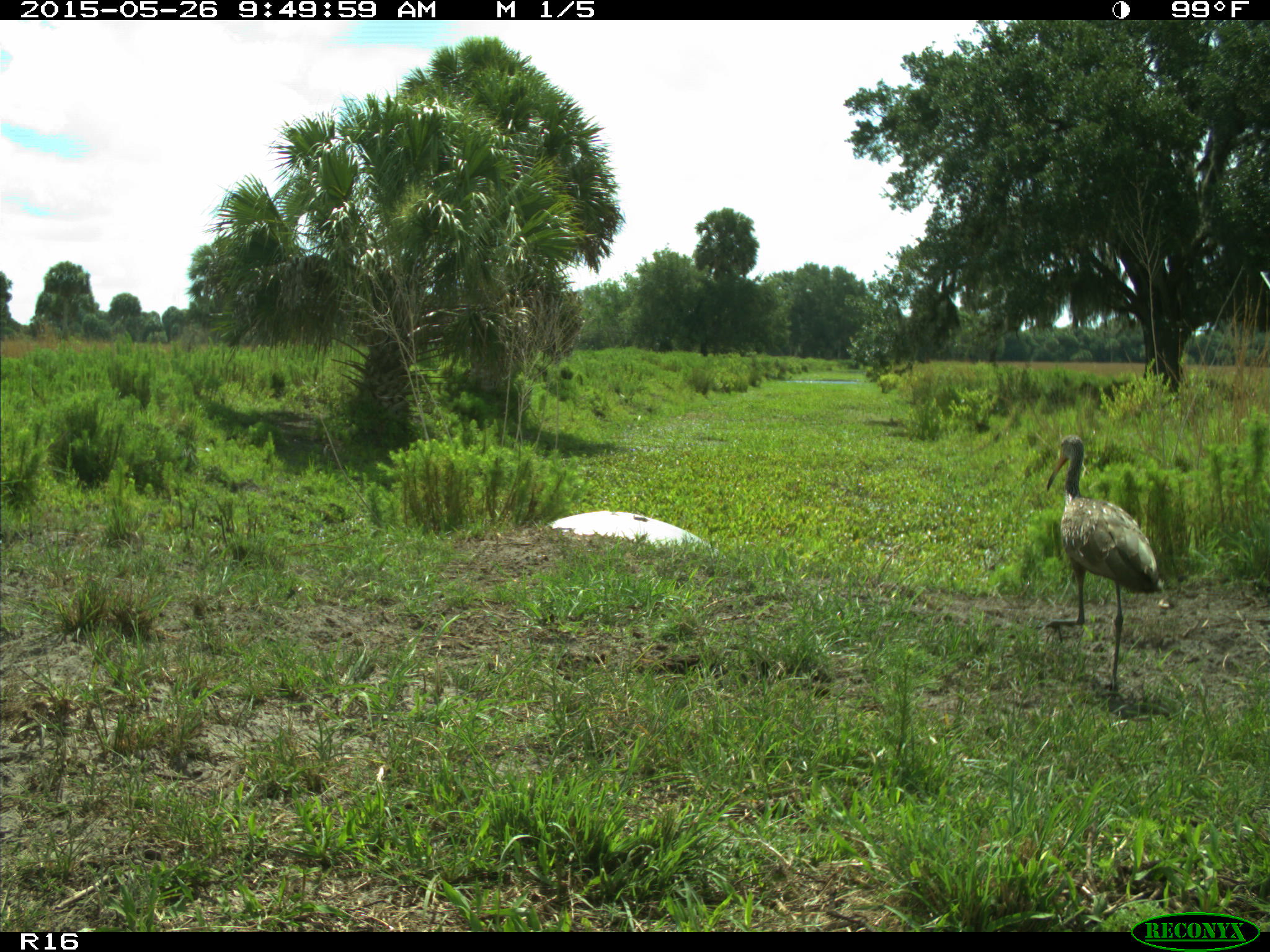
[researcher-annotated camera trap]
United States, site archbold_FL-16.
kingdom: Animalia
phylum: Chordata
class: Aves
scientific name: Aves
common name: birds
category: unidentified bird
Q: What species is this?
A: Unidentified bird (birds) (Aves).